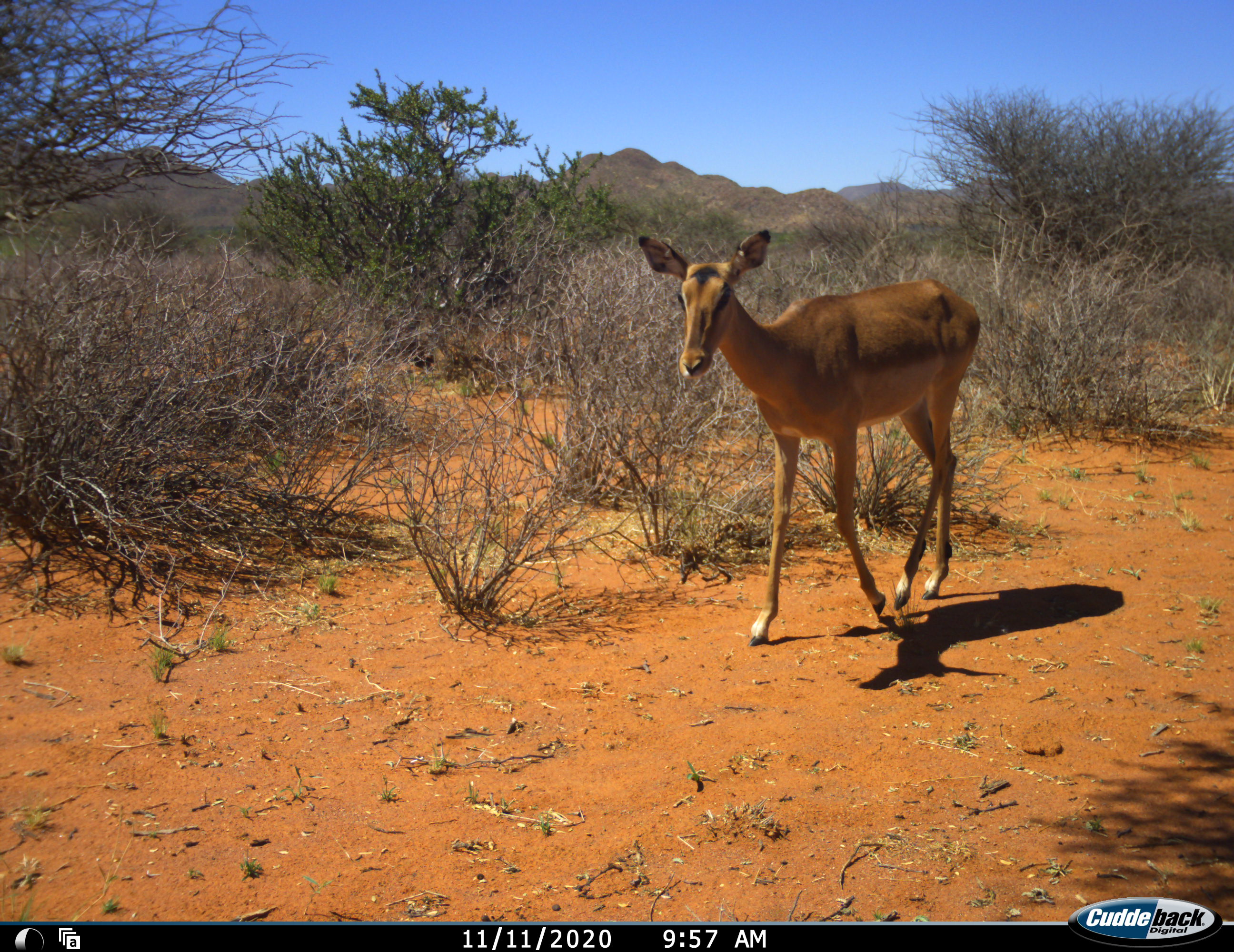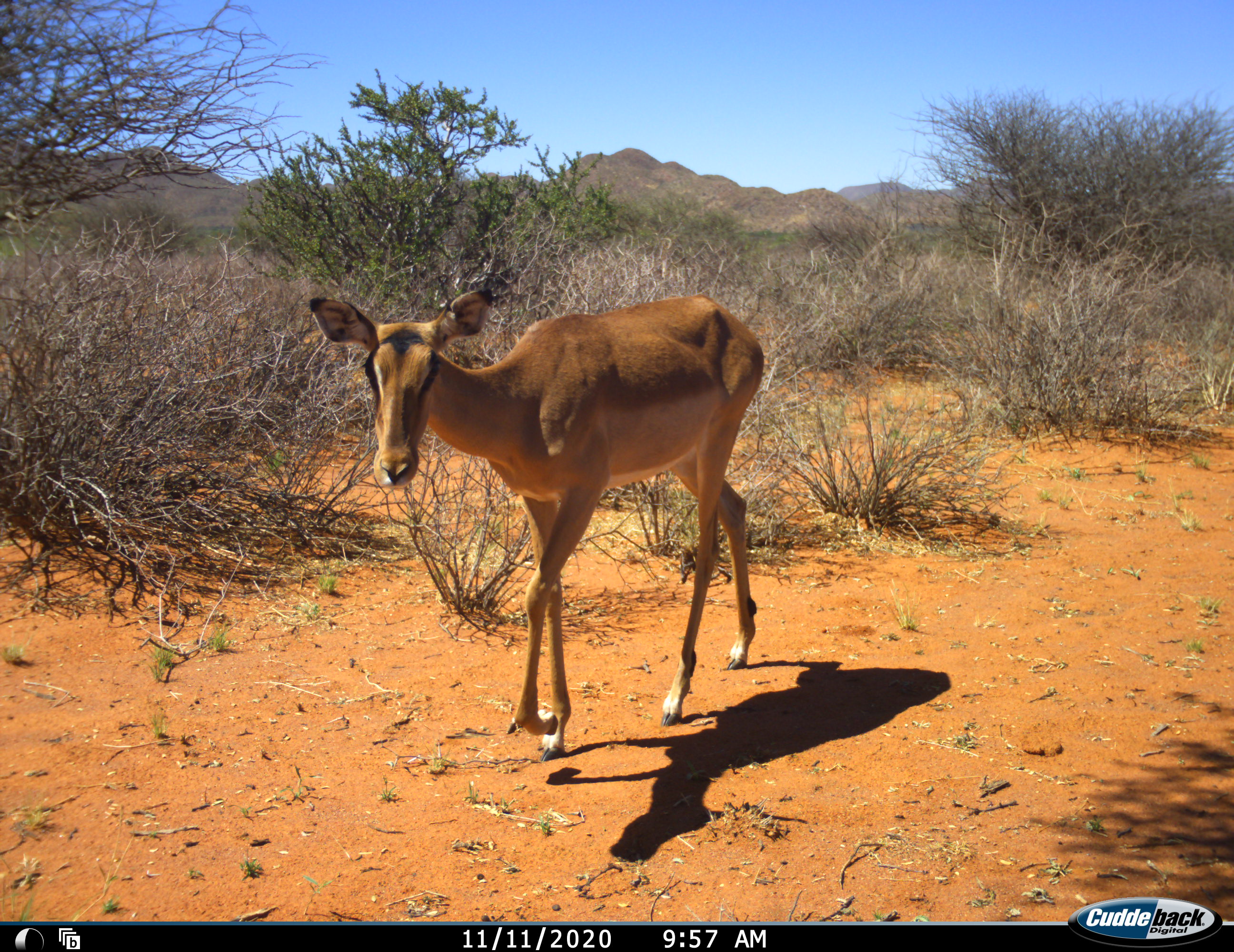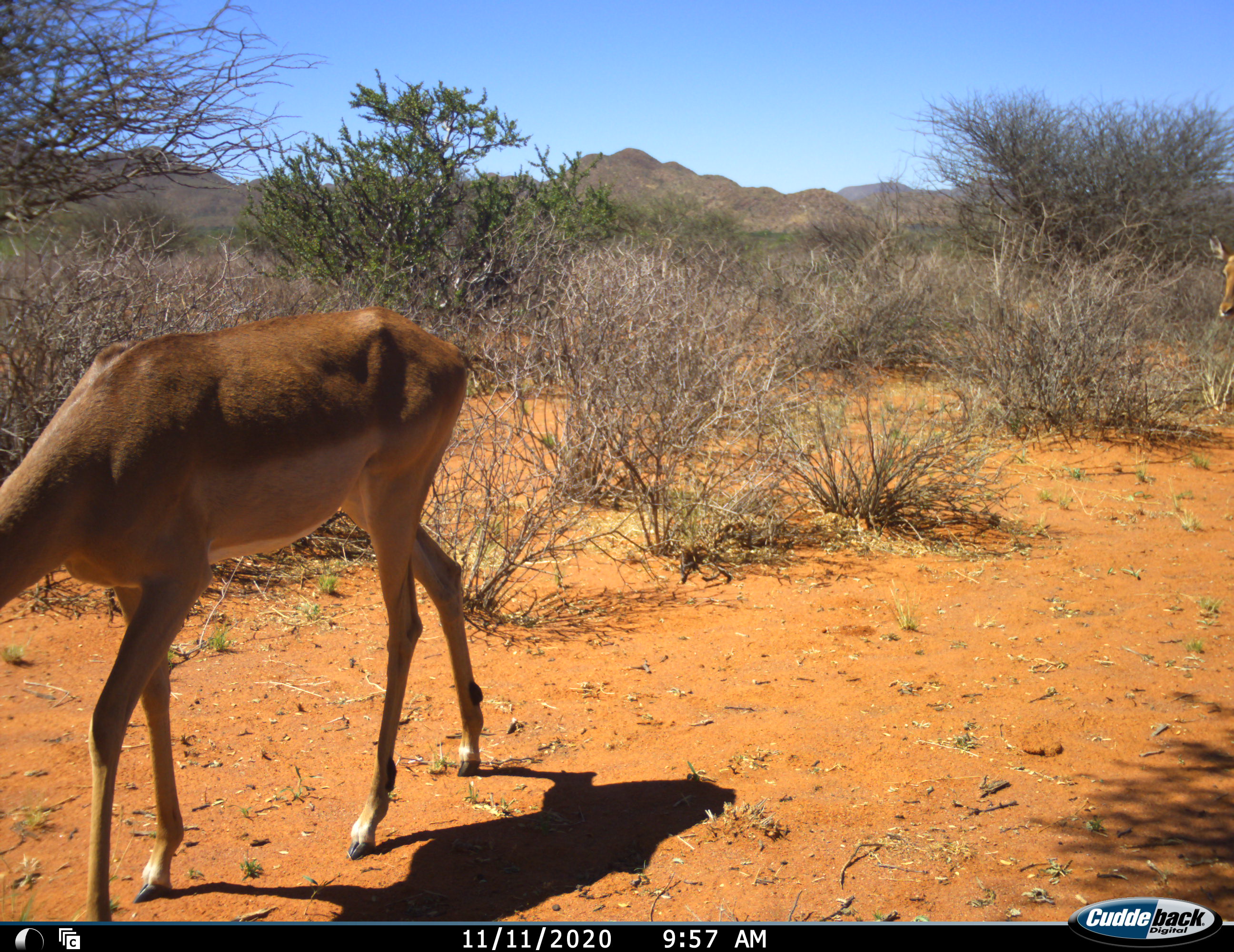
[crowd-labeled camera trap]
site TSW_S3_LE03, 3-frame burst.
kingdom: Animalia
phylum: Chordata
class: Mammalia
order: Artiodactyla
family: Bovidae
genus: Aepyceros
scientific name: Aepyceros melampus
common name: impala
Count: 2.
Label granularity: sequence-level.